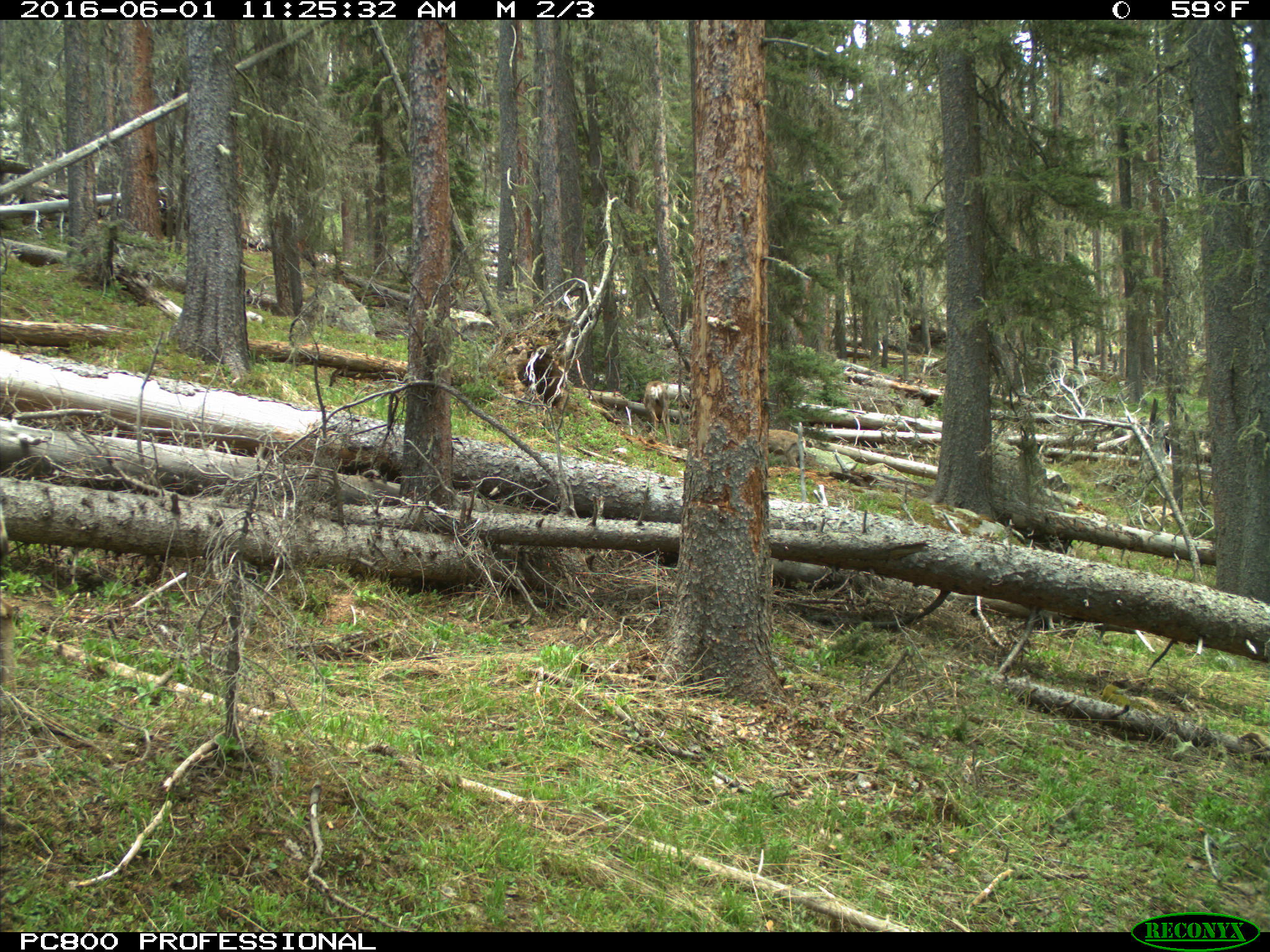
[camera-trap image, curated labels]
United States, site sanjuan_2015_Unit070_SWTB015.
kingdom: Animalia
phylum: Chordata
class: Mammalia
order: Artiodactyla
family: Cervidae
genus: Odocoileus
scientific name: Odocoileus hemionus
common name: mule deer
Odocoileus hemionus (mule deer).